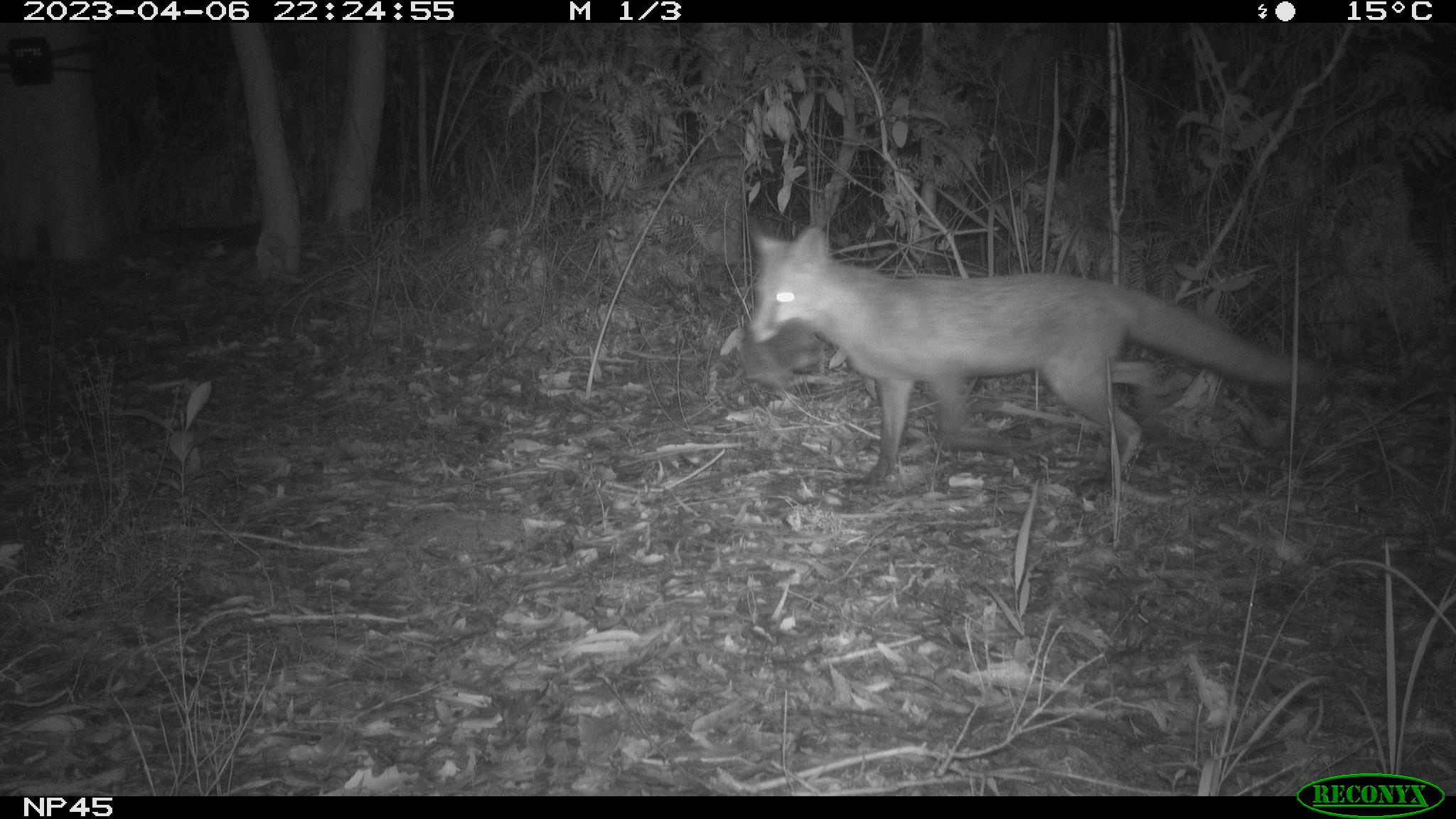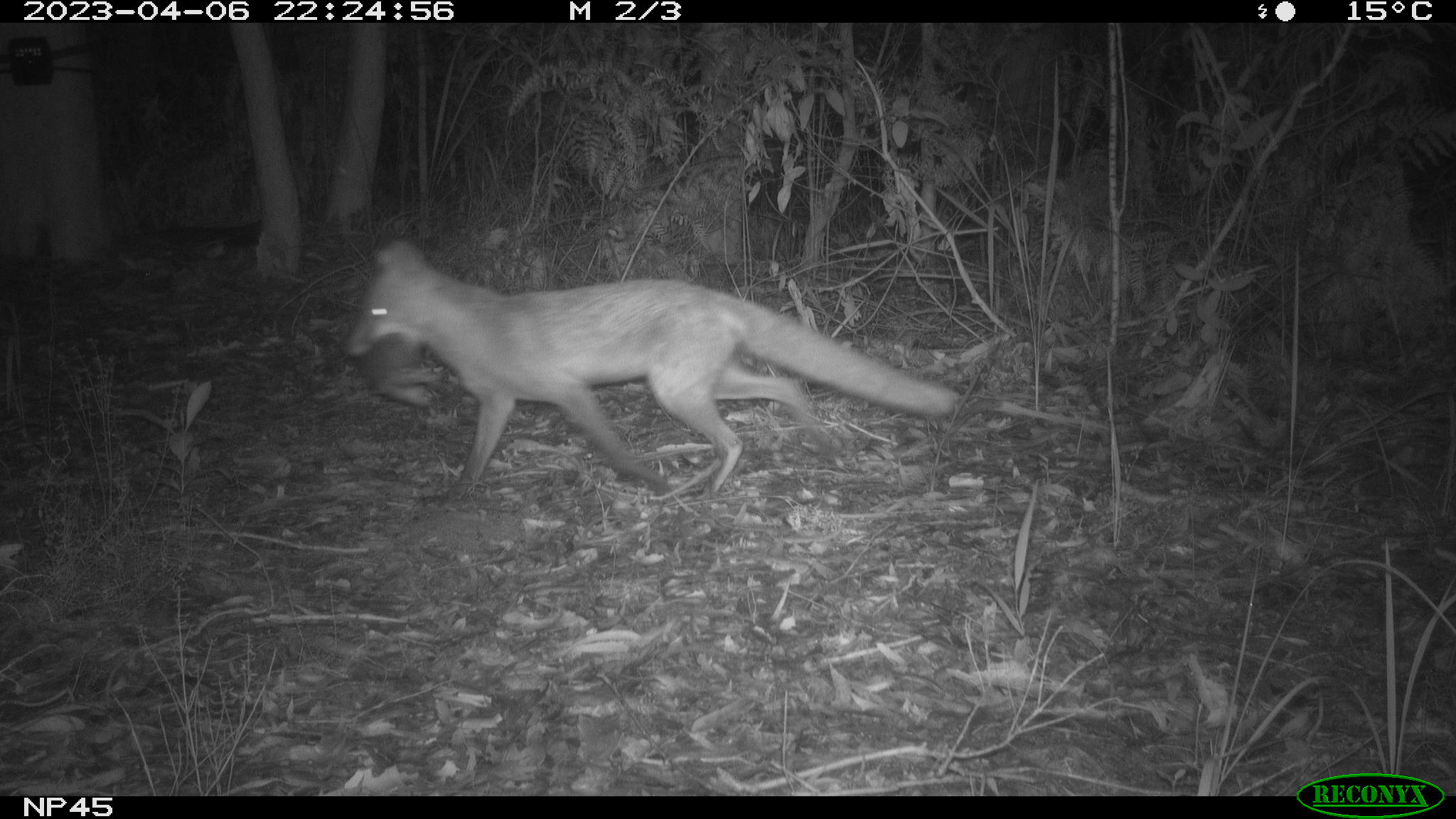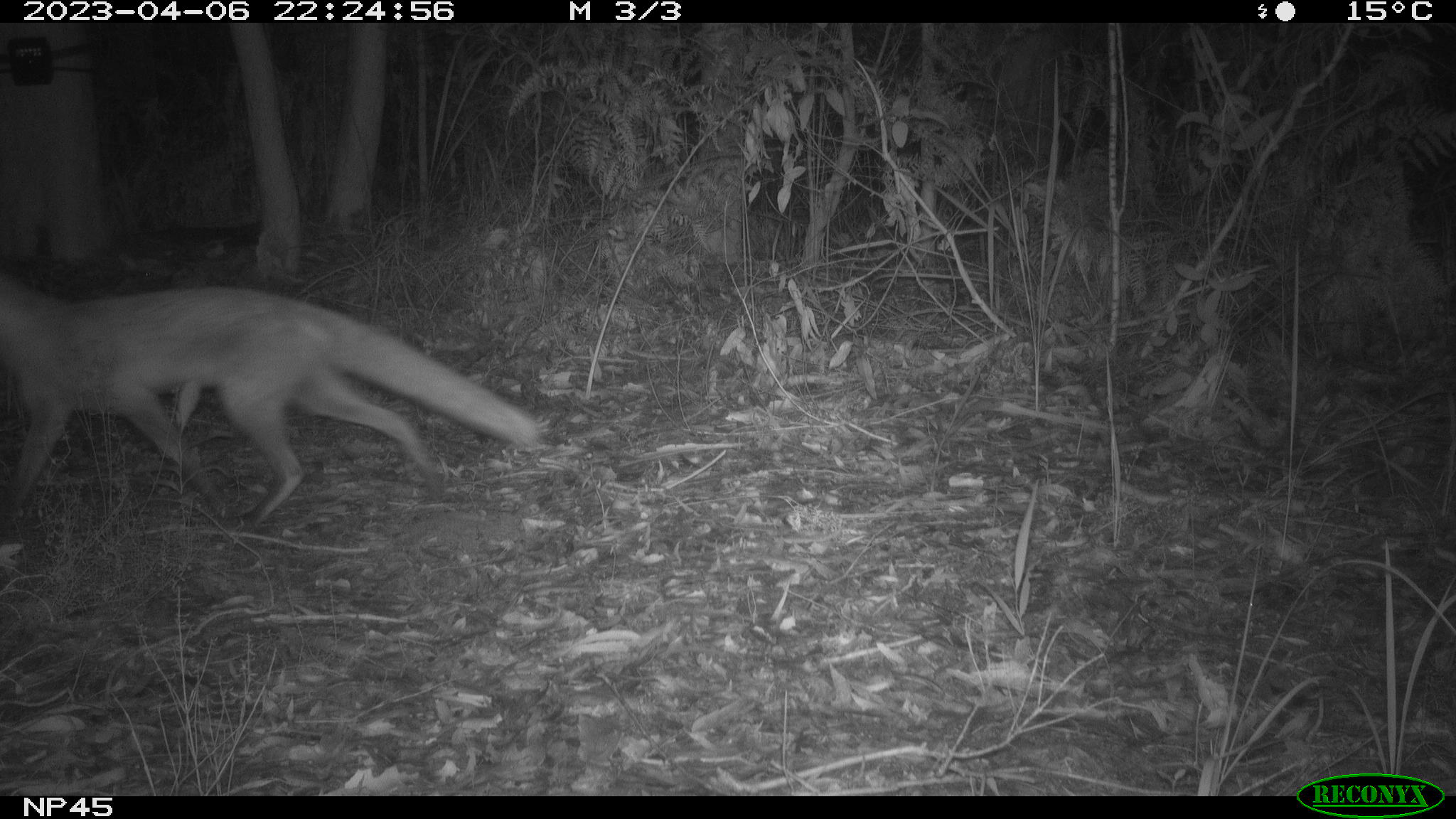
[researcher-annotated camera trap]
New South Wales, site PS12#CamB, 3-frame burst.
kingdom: Animalia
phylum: Chordata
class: Mammalia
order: Carnivora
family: Canidae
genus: Vulpes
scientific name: Vulpes vulpes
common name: red fox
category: fox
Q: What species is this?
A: Fox (red fox) (Vulpes vulpes).